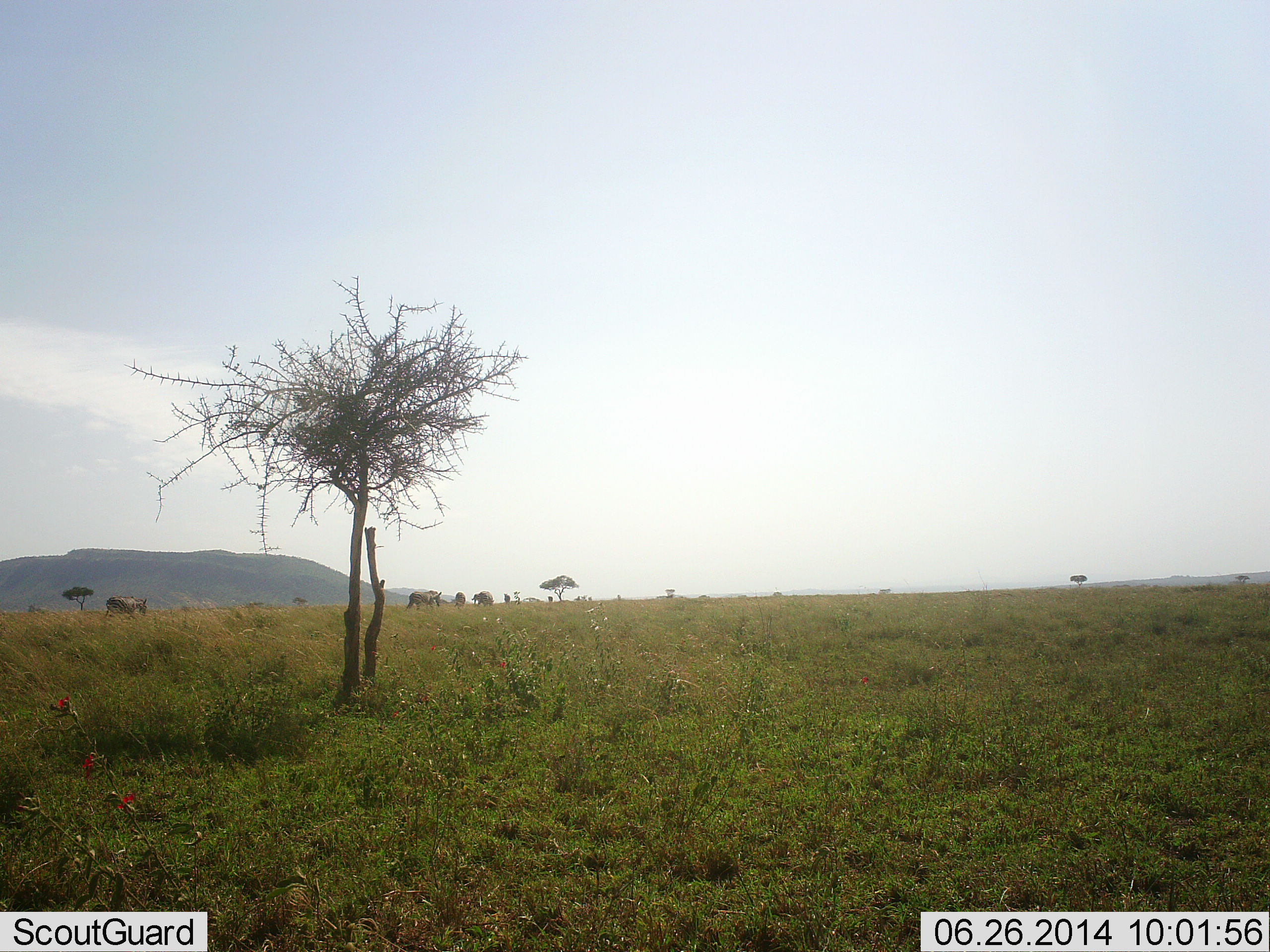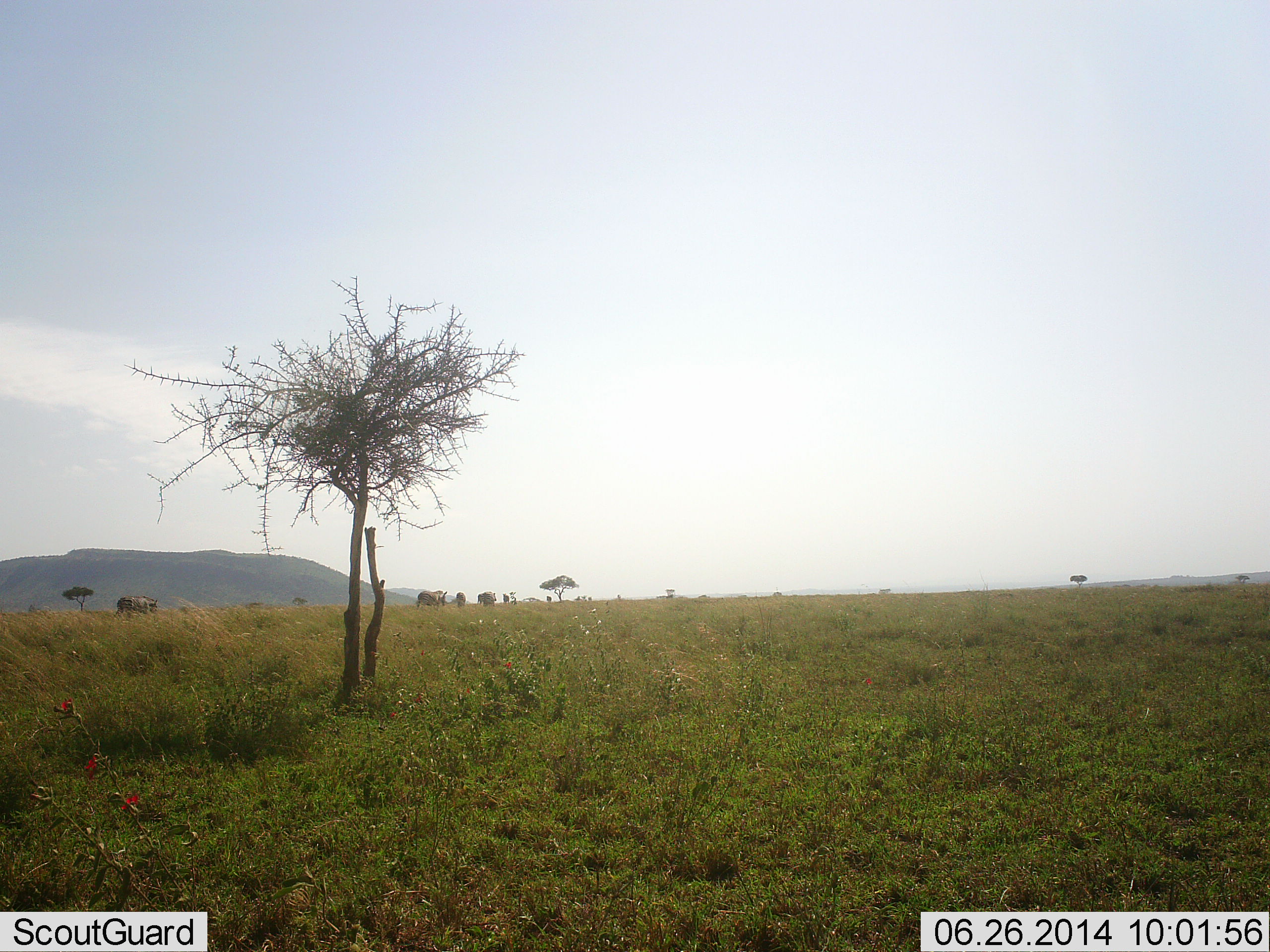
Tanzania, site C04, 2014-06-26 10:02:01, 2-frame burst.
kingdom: Animalia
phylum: Chordata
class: Mammalia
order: Artiodactyla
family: Bovidae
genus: Connochaetes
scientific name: Connochaetes taurinus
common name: blue wildebeest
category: wildebeest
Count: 4.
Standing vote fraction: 20%.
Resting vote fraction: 0%.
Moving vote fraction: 70%.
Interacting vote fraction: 0%.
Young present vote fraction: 0%.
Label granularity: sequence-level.